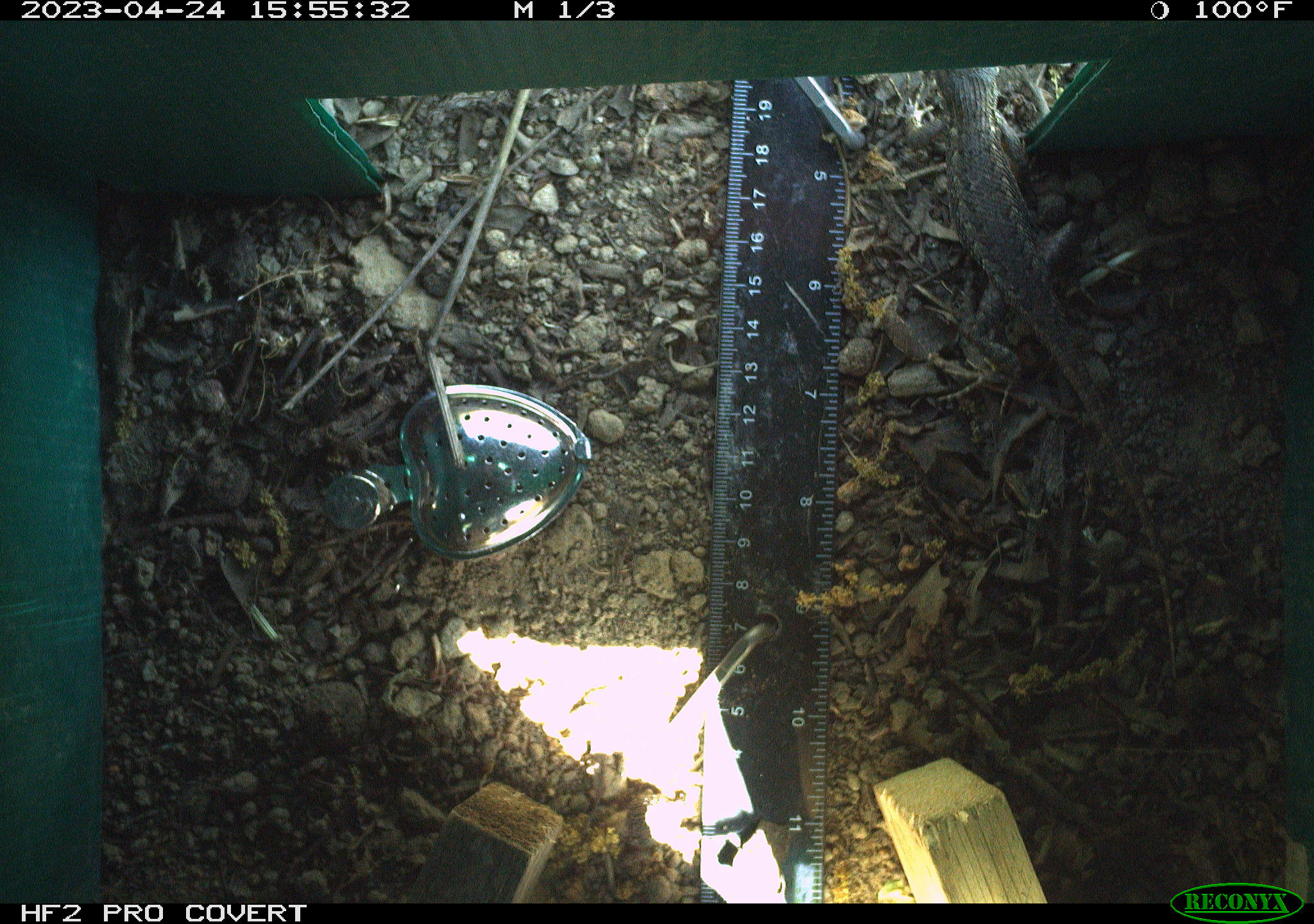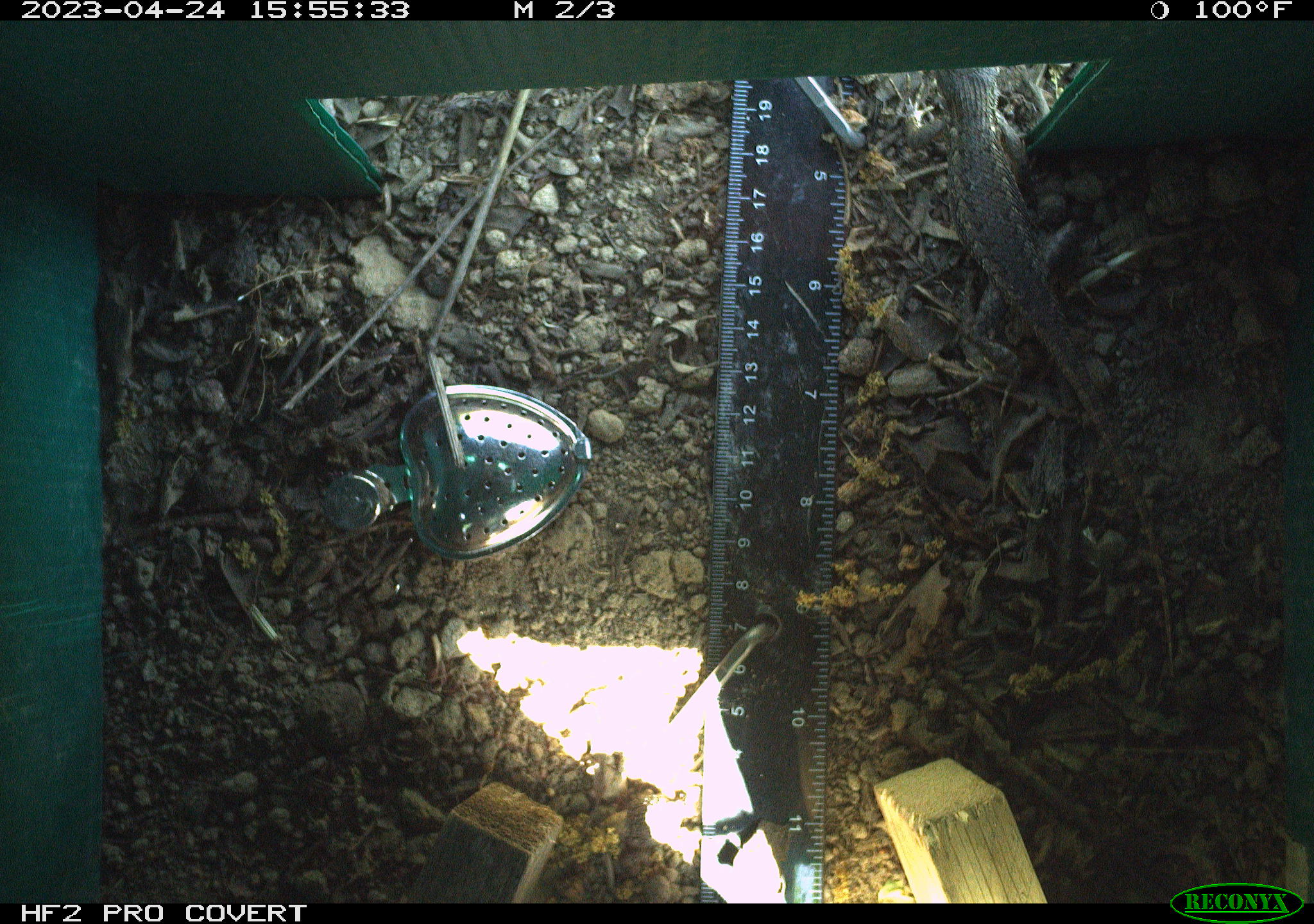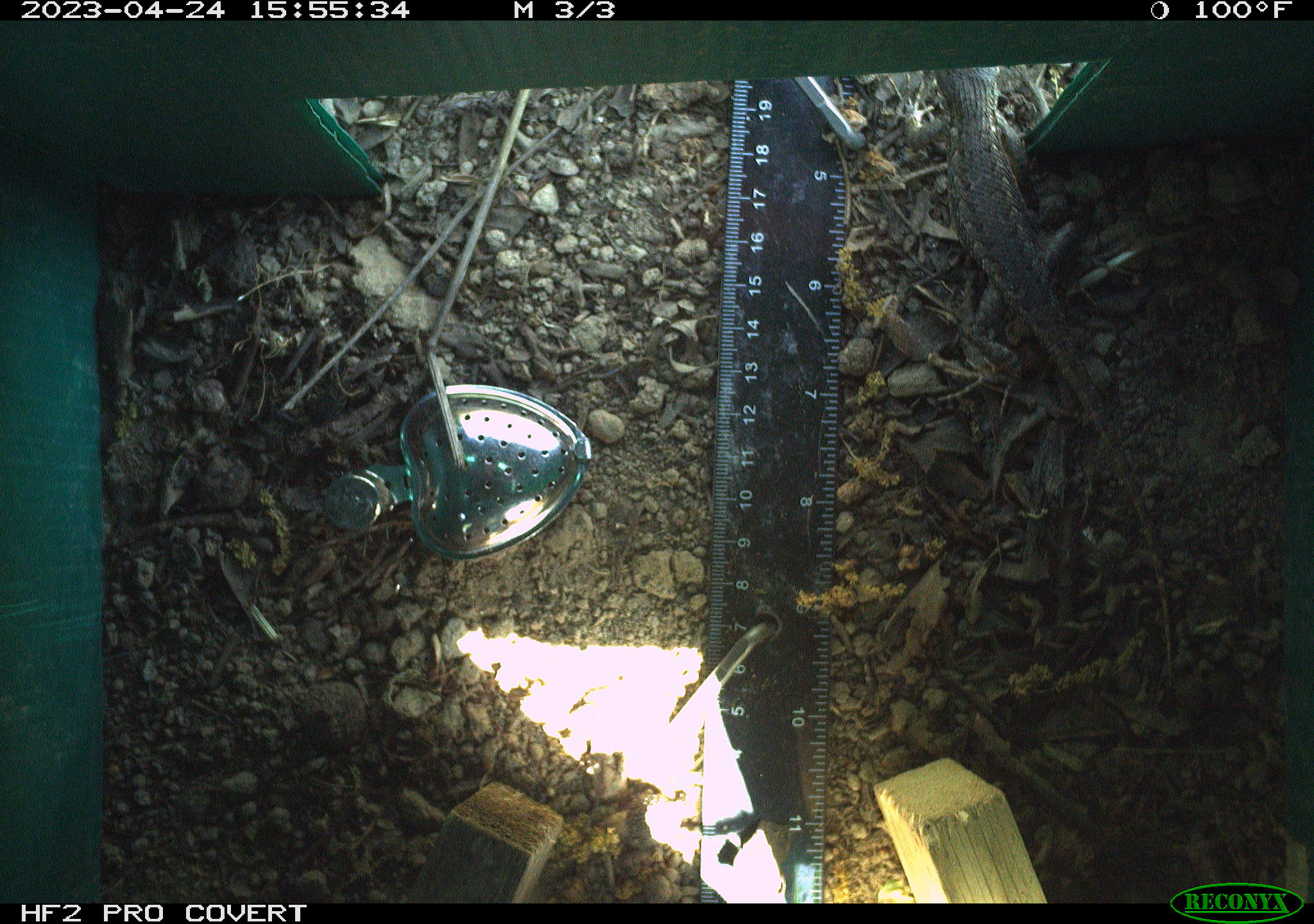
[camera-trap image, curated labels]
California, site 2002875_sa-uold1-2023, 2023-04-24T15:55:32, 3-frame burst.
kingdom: Animalia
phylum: Chordata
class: Reptilia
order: Squamata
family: Phrynosomatidae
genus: Sceloporus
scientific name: Sceloporus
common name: spiny lizards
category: sceloporus species